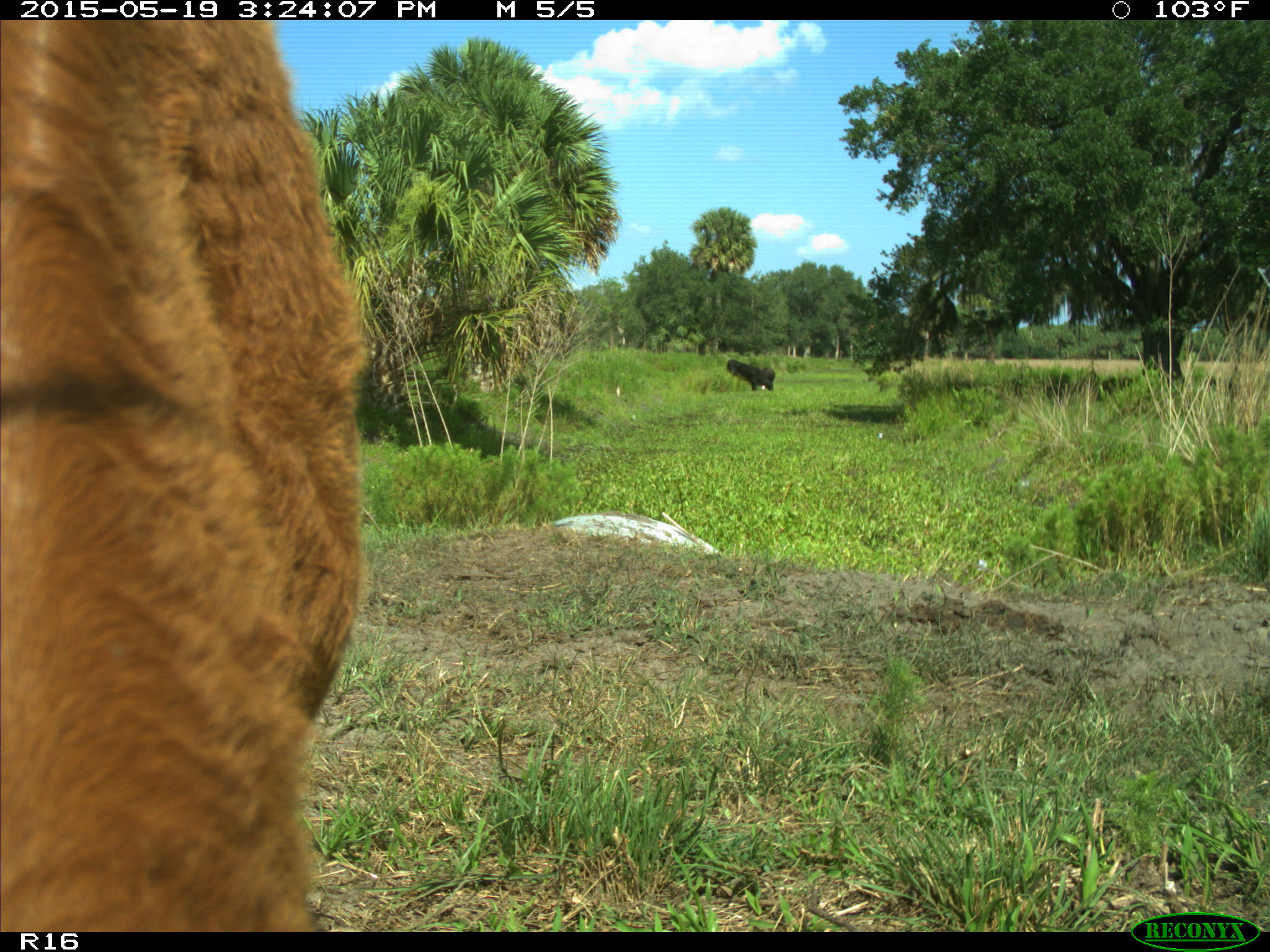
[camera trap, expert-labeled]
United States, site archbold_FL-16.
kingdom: Animalia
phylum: Chordata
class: Mammalia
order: Artiodactyla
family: Bovidae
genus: Bos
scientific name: Bos taurus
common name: domestic cow